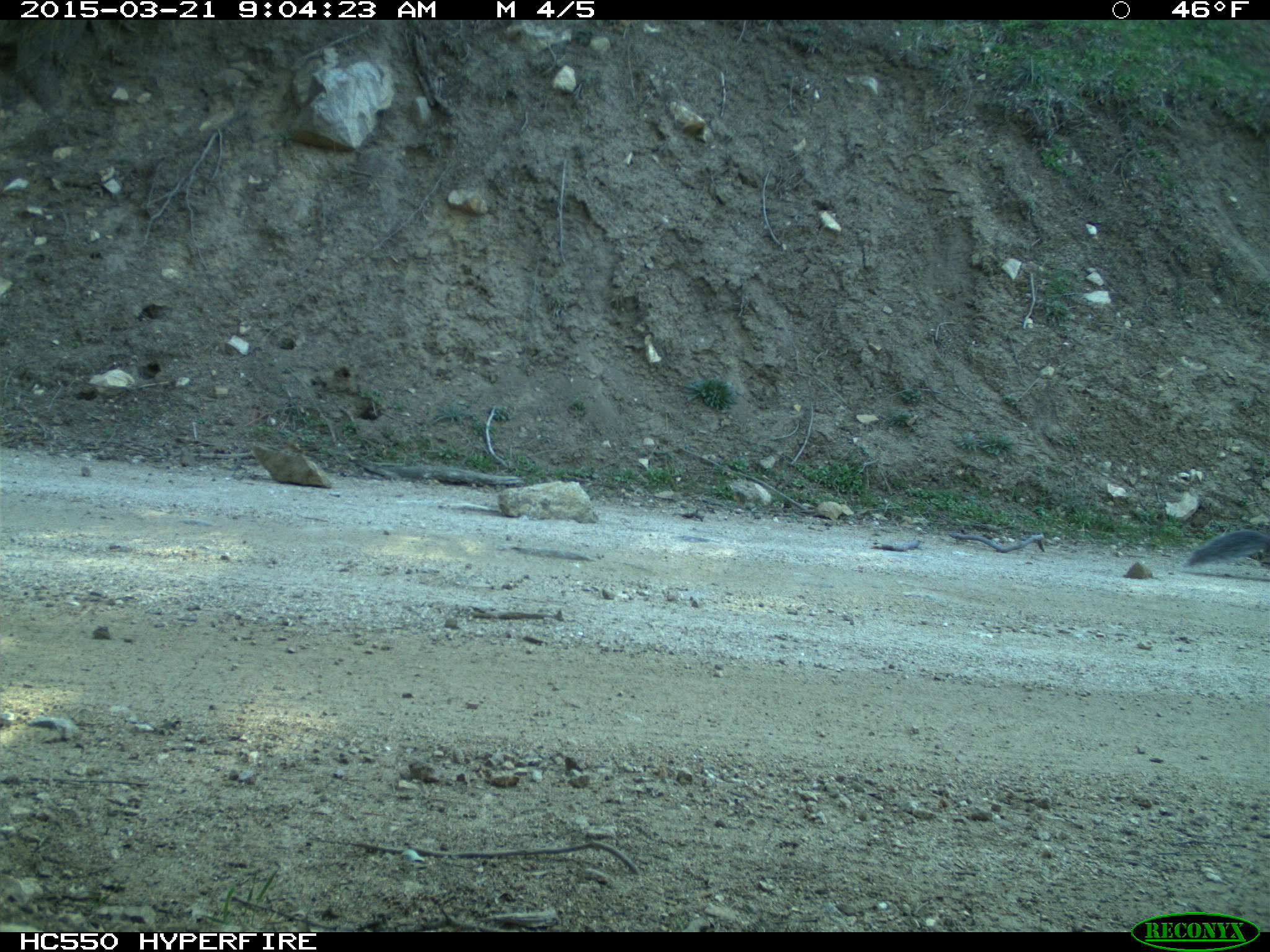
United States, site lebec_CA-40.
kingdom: Animalia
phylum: Chordata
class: Mammalia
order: Rodentia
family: Sciuridae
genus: Sciurus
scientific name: Sciurus carolinensis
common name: eastern gray squirrel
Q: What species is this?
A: Sciurus carolinensis (eastern gray squirrel).